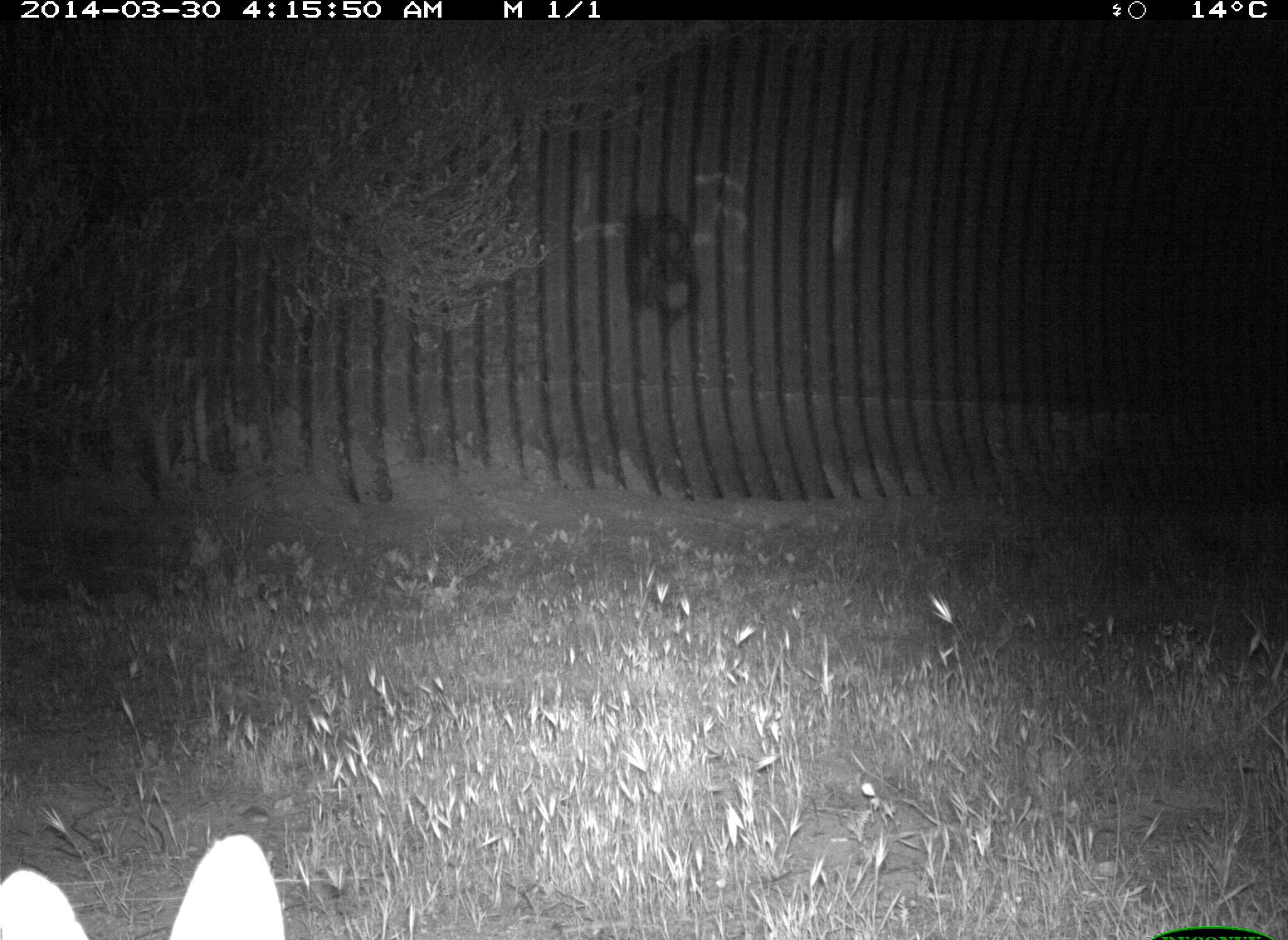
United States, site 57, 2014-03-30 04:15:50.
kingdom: Animalia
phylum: Chordata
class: Mammalia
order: Lagomorpha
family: Leporidae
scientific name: Leporidae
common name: rabbits and hares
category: rabbit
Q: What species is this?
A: Rabbit (rabbits and hares) (Leporidae).